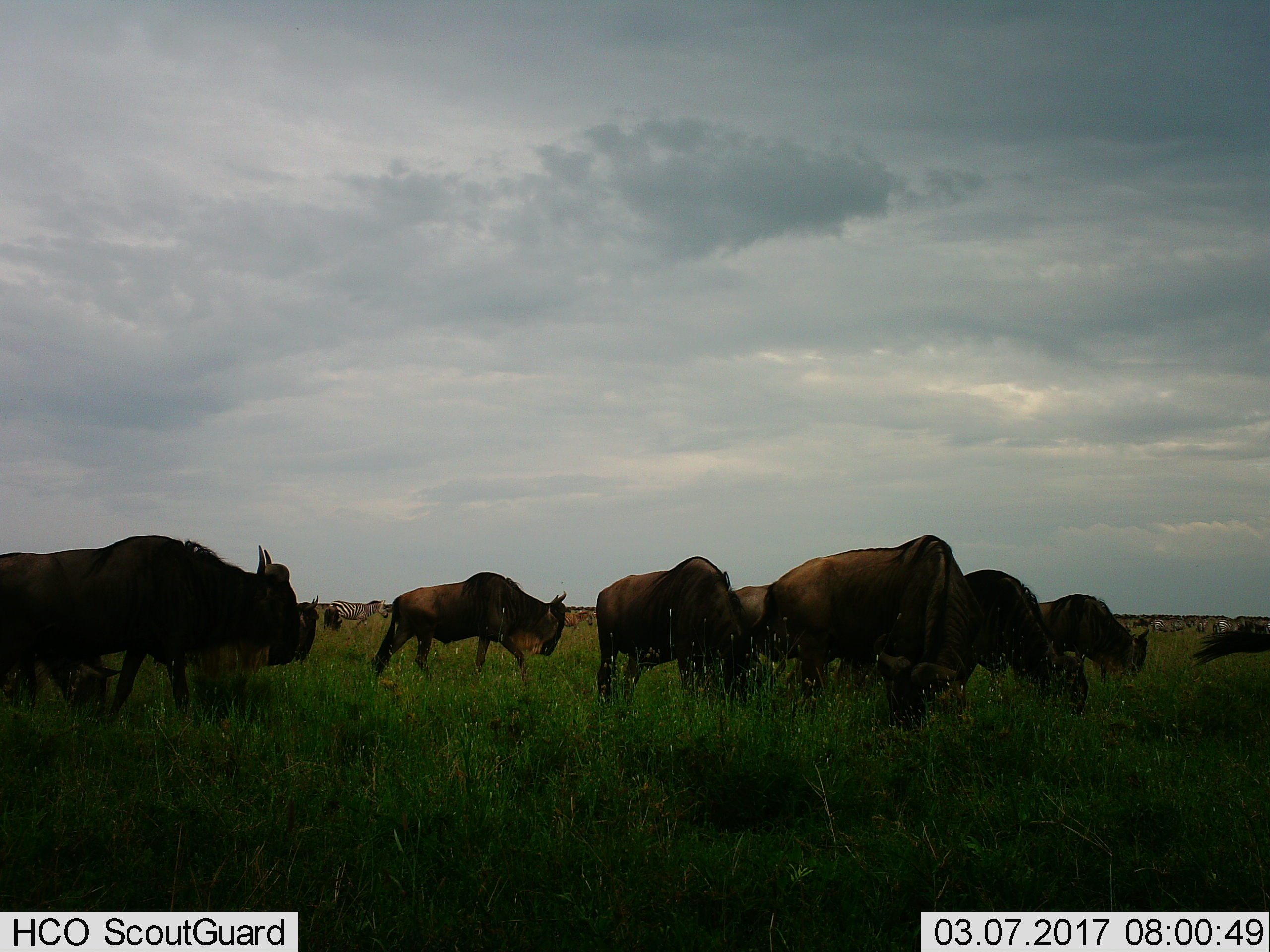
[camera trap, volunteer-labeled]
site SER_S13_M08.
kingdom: Animalia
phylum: Chordata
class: Mammalia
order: Artiodactyla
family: Bovidae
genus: Connochaetes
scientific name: Connochaetes taurinus taurinus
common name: blue wildebeest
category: wildebeestblue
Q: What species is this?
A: Wildebeestblue (blue wildebeest) (Connochaetes taurinus taurinus).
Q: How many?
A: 9.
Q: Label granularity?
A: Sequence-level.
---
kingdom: Animalia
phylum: Chordata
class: Mammalia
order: Perissodactyla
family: Equidae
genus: Equus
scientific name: Equus quagga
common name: plains zebra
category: zebraplains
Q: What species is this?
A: Zebraplains (plains zebra) (Equus quagga).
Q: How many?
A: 6.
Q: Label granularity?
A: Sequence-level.